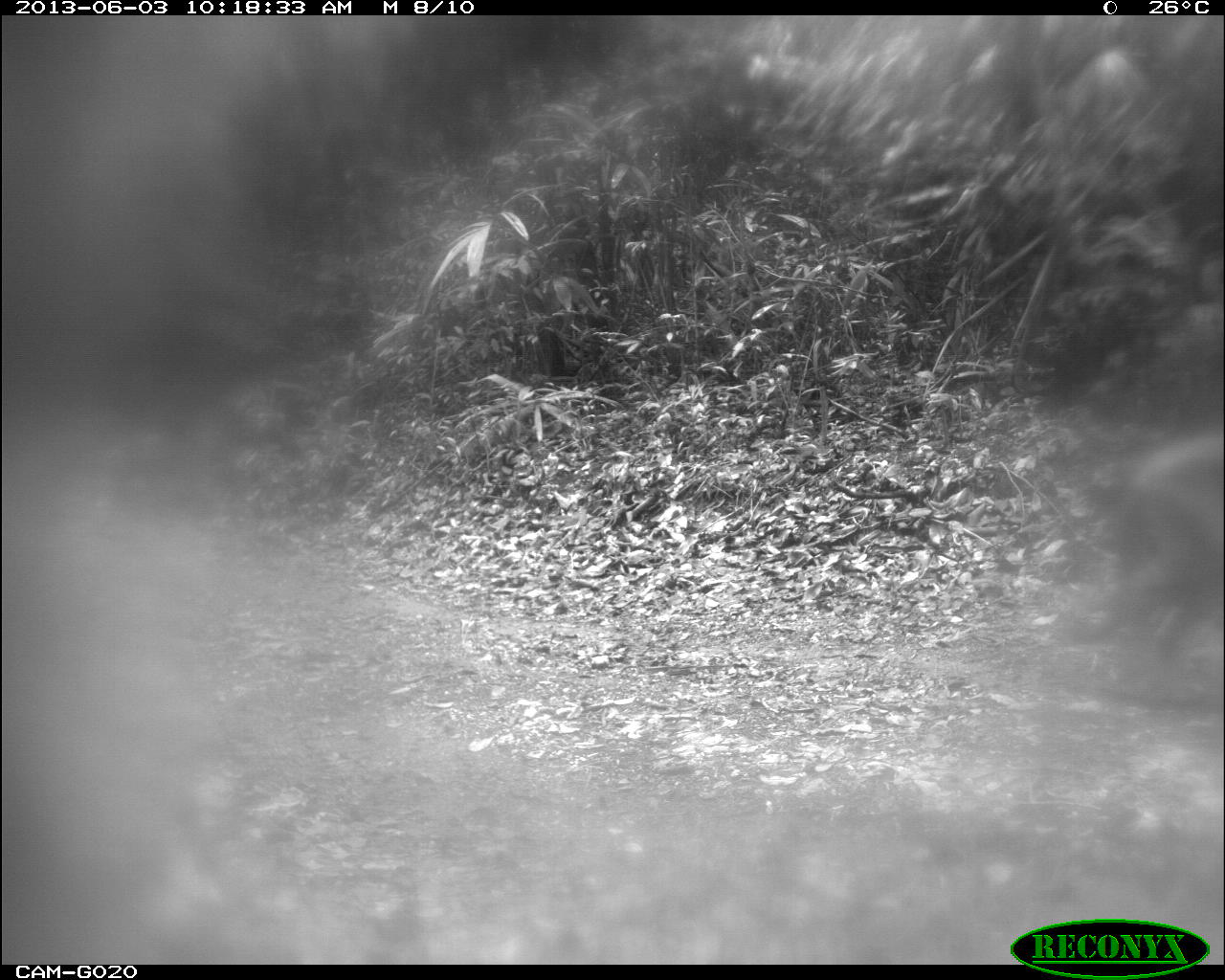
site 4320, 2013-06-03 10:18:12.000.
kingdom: Animalia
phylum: Chordata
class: Mammalia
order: Carnivora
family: Felidae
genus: Puma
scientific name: Puma concolor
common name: mountain lion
Puma concolor (mountain lion), count 1, sex male.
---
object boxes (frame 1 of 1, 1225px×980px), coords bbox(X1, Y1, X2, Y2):
puma concolor: bbox(1066, 423, 1219, 699)